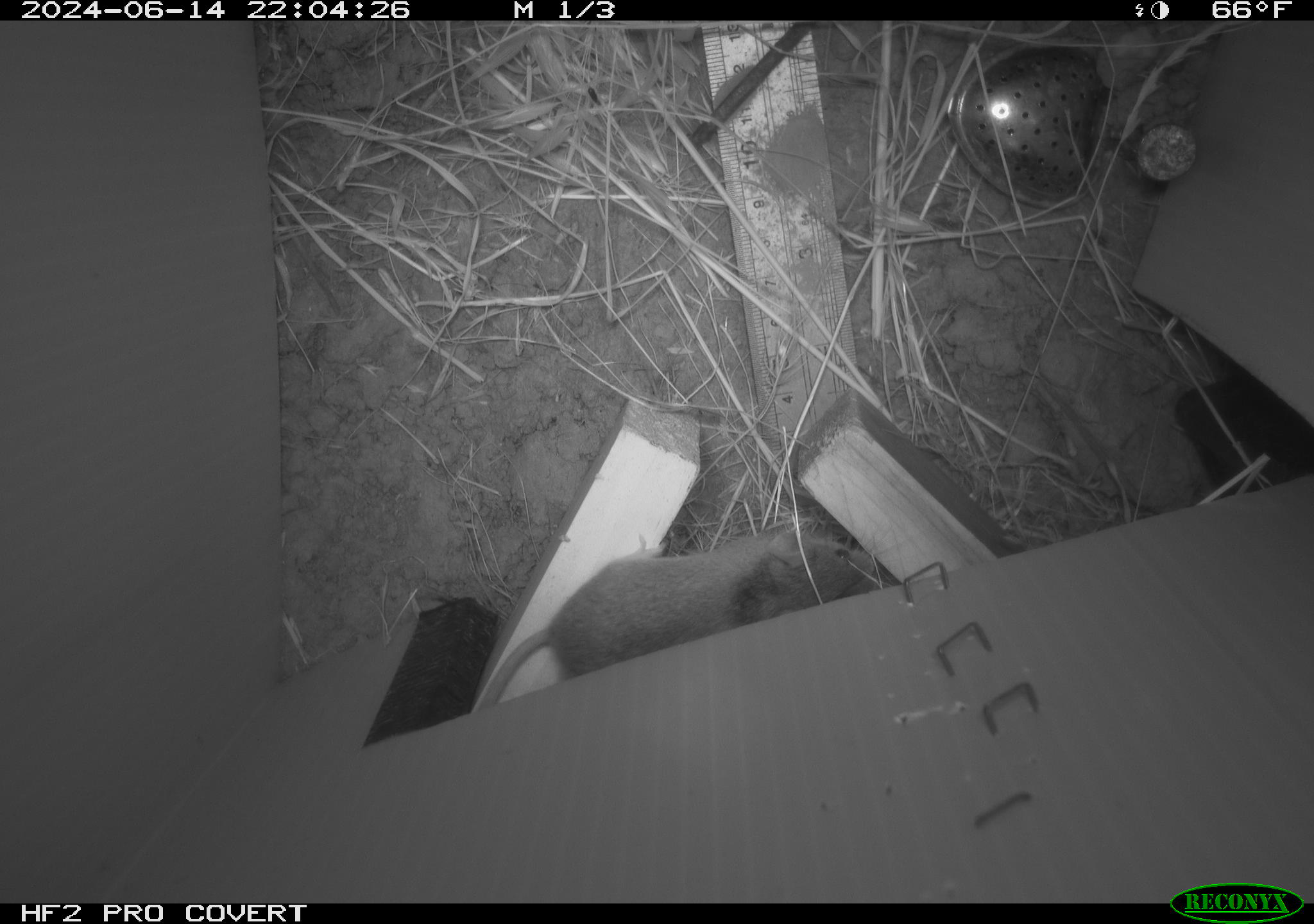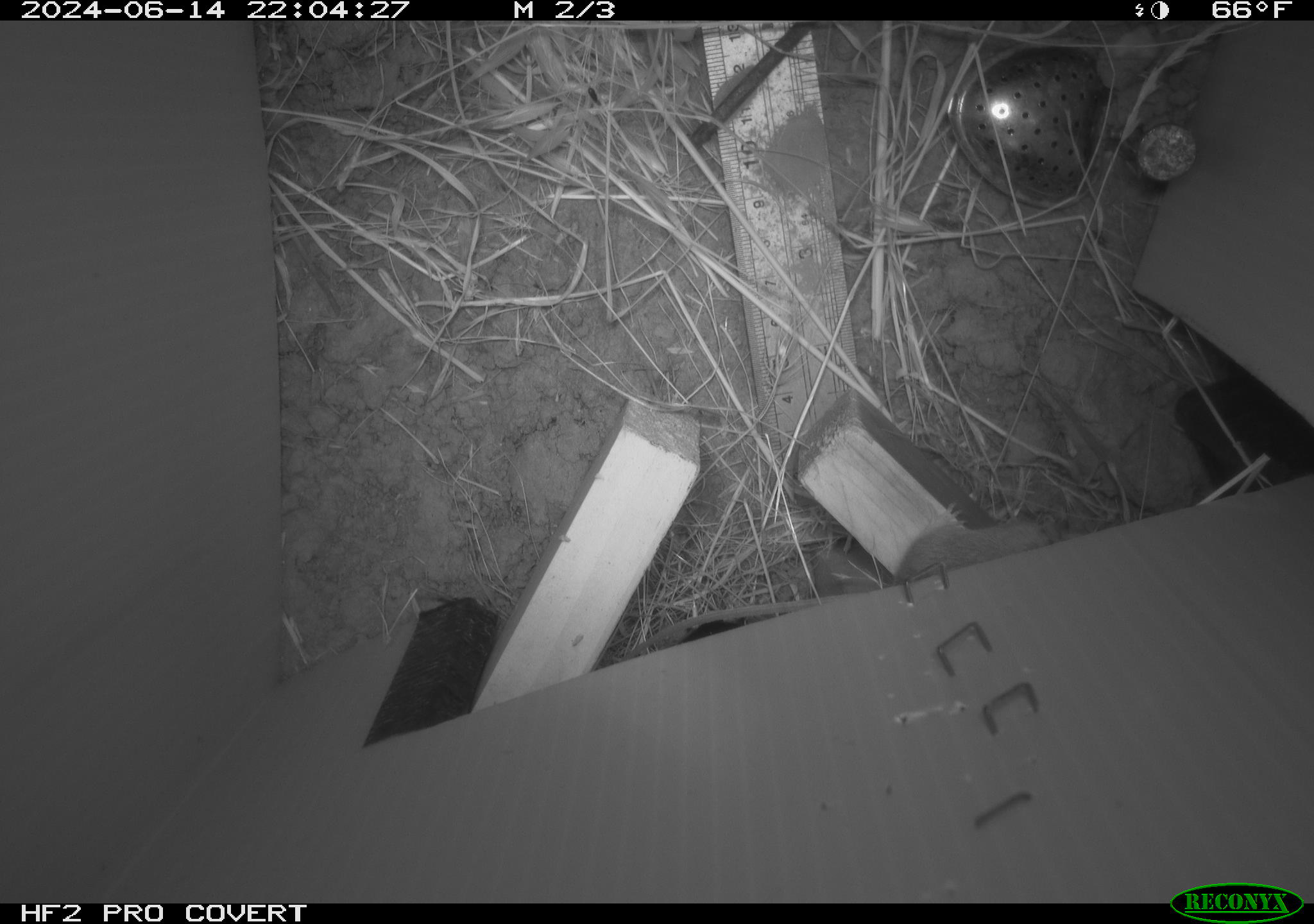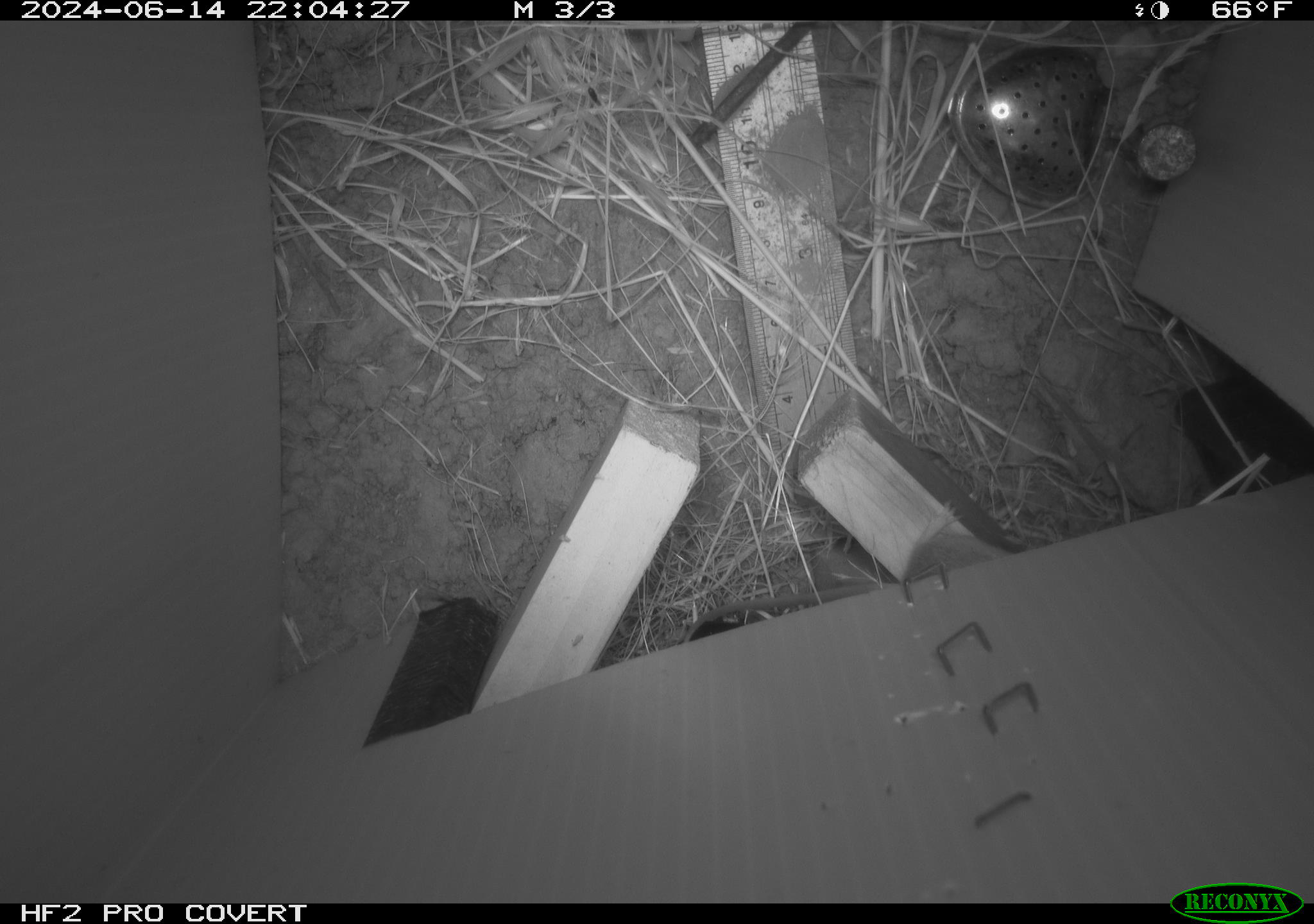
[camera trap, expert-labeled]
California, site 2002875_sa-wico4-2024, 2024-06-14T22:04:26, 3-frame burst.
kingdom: Animalia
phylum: Chordata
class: Mammalia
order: Rodentia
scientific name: Rodentia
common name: rodent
Rodent (Rodentia).